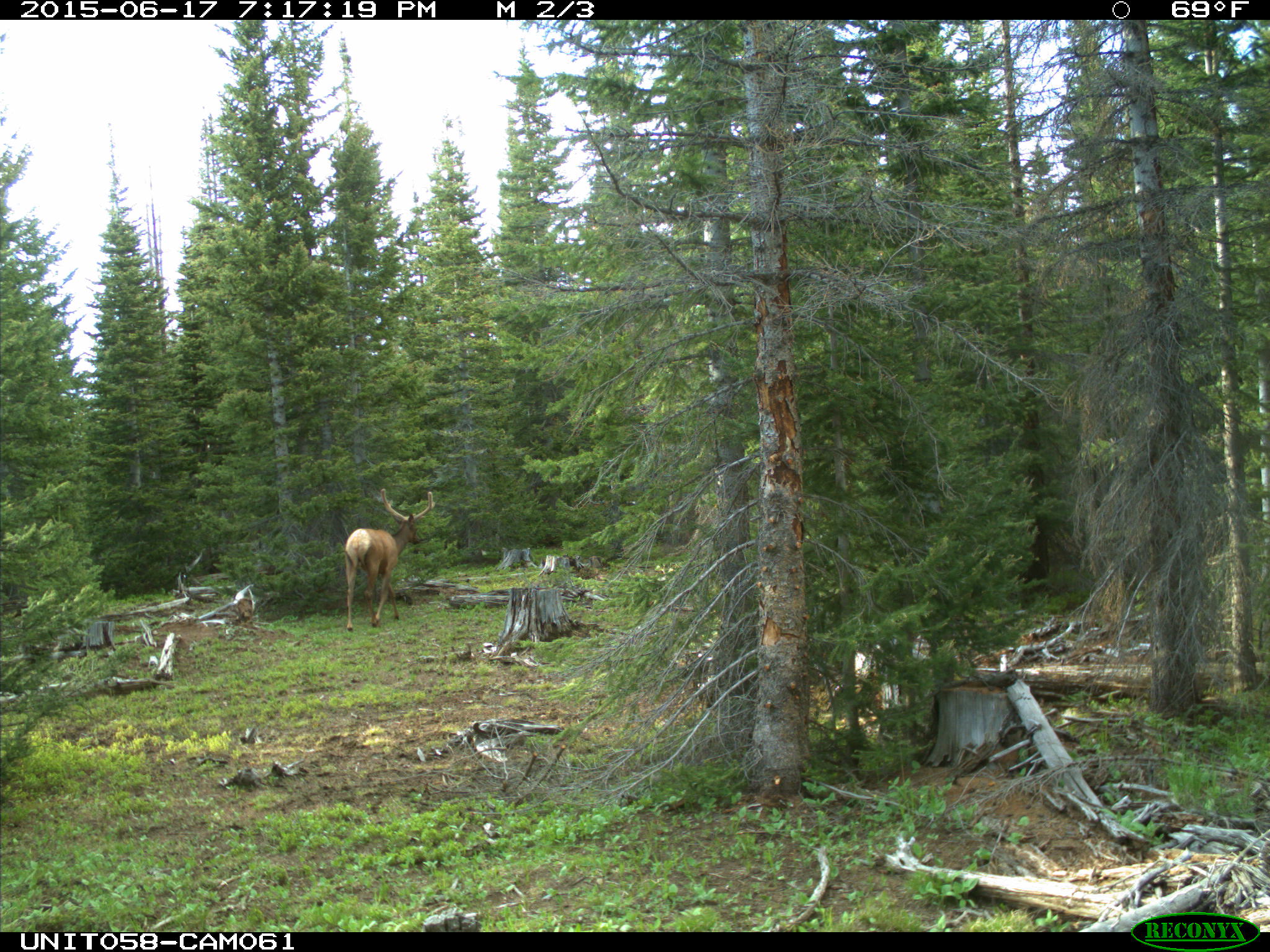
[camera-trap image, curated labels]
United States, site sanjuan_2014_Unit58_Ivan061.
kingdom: Animalia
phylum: Chordata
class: Mammalia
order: Artiodactyla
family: Cervidae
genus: Cervus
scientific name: Cervus elaphus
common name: red deer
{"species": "Cervus elaphus (red deer)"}